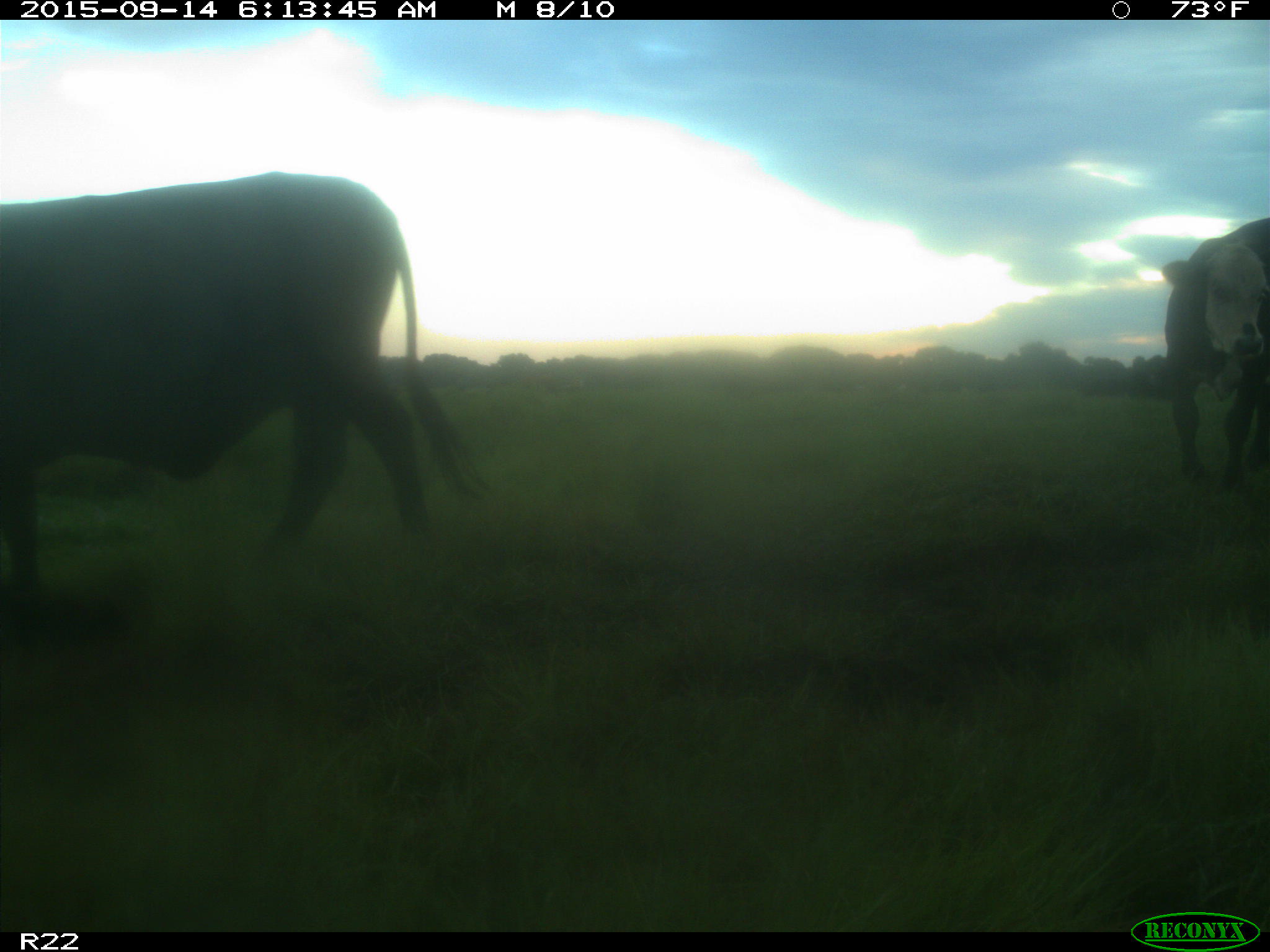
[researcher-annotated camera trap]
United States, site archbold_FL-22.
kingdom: Animalia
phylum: Chordata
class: Mammalia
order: Artiodactyla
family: Bovidae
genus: Bos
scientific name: Bos taurus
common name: domestic cow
Bos taurus (domestic cow).